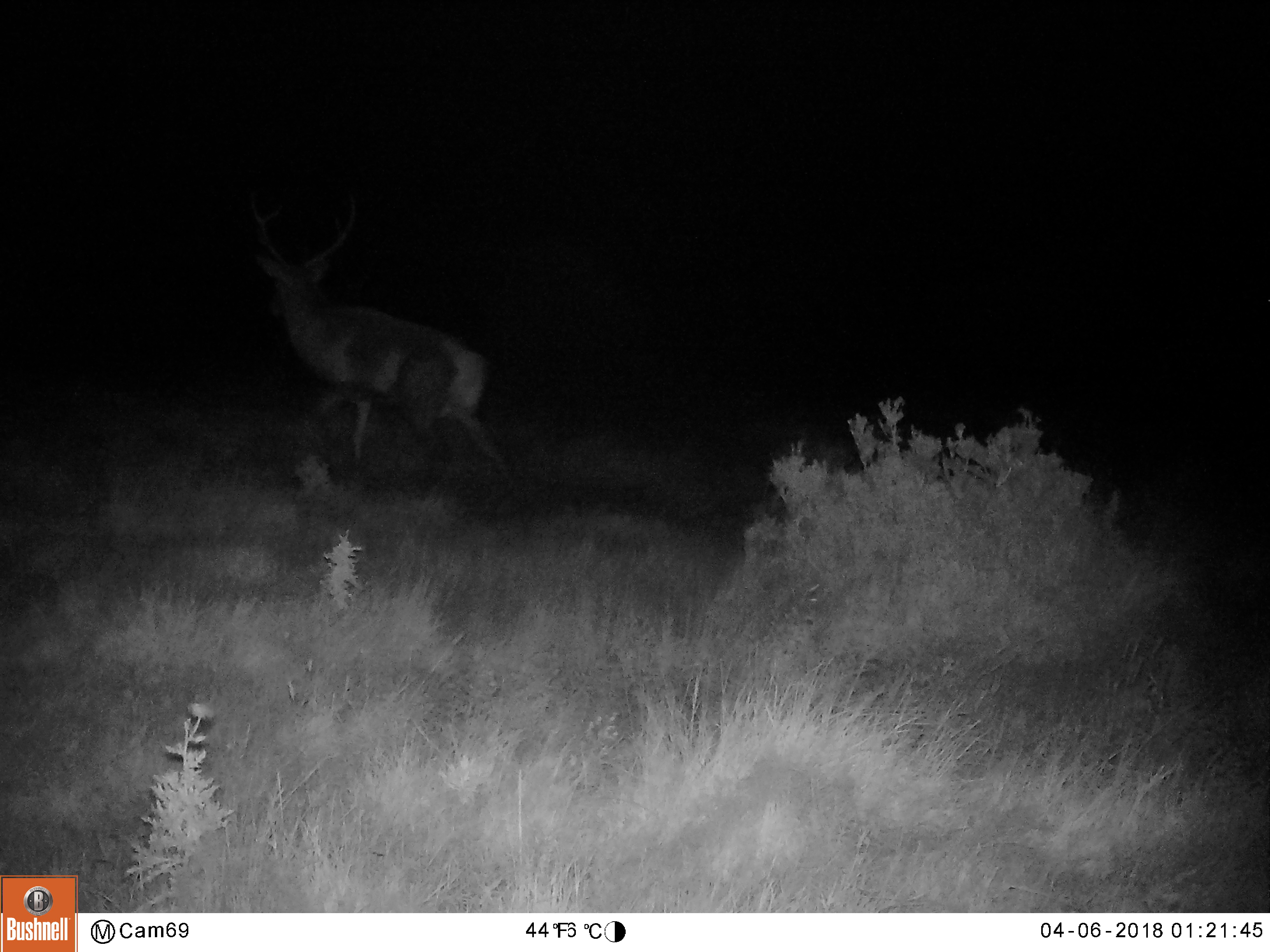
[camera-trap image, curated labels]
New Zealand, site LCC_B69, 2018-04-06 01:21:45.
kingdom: Animalia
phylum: Chordata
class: Mammalia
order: Artiodactyla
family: Cervidae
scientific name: Cervidae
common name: deer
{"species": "deer (Cervidae)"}